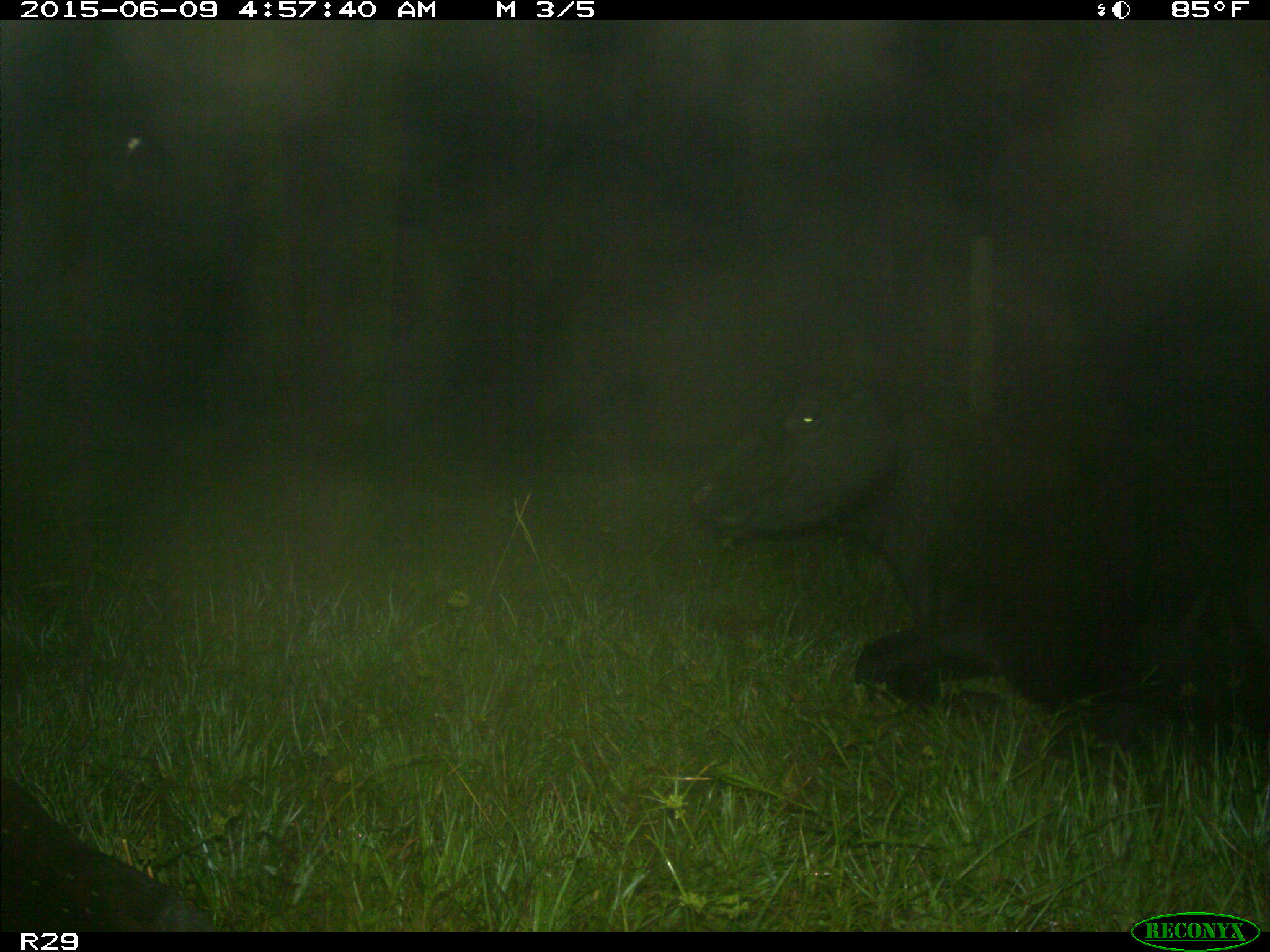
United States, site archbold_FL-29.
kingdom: Animalia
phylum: Chordata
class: Mammalia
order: Artiodactyla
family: Bovidae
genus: Bos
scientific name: Bos taurus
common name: domestic cow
Bos taurus (domestic cow).